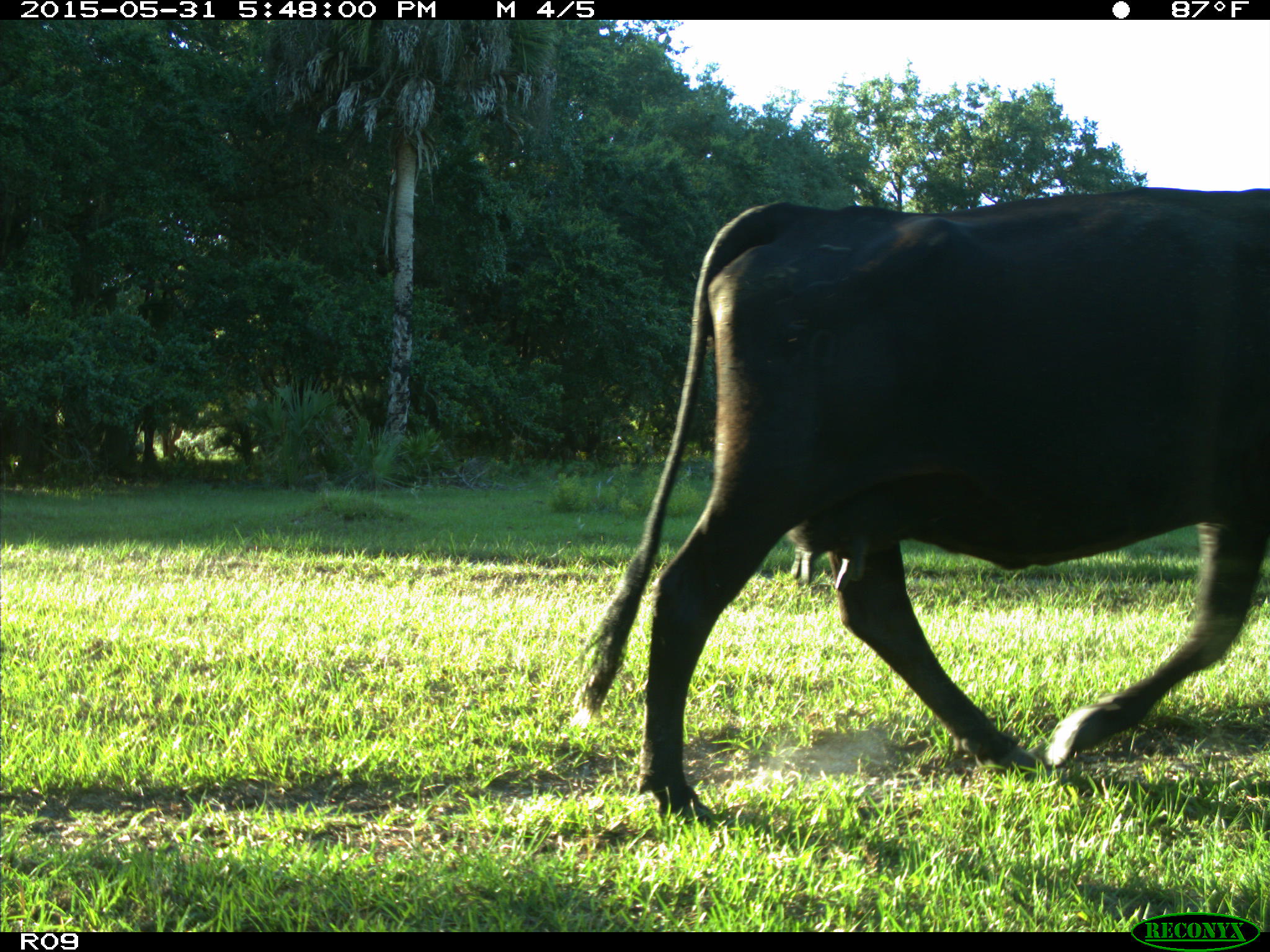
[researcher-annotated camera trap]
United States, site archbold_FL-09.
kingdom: Animalia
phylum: Chordata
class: Mammalia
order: Artiodactyla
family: Bovidae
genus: Bos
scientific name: Bos taurus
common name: domestic cow